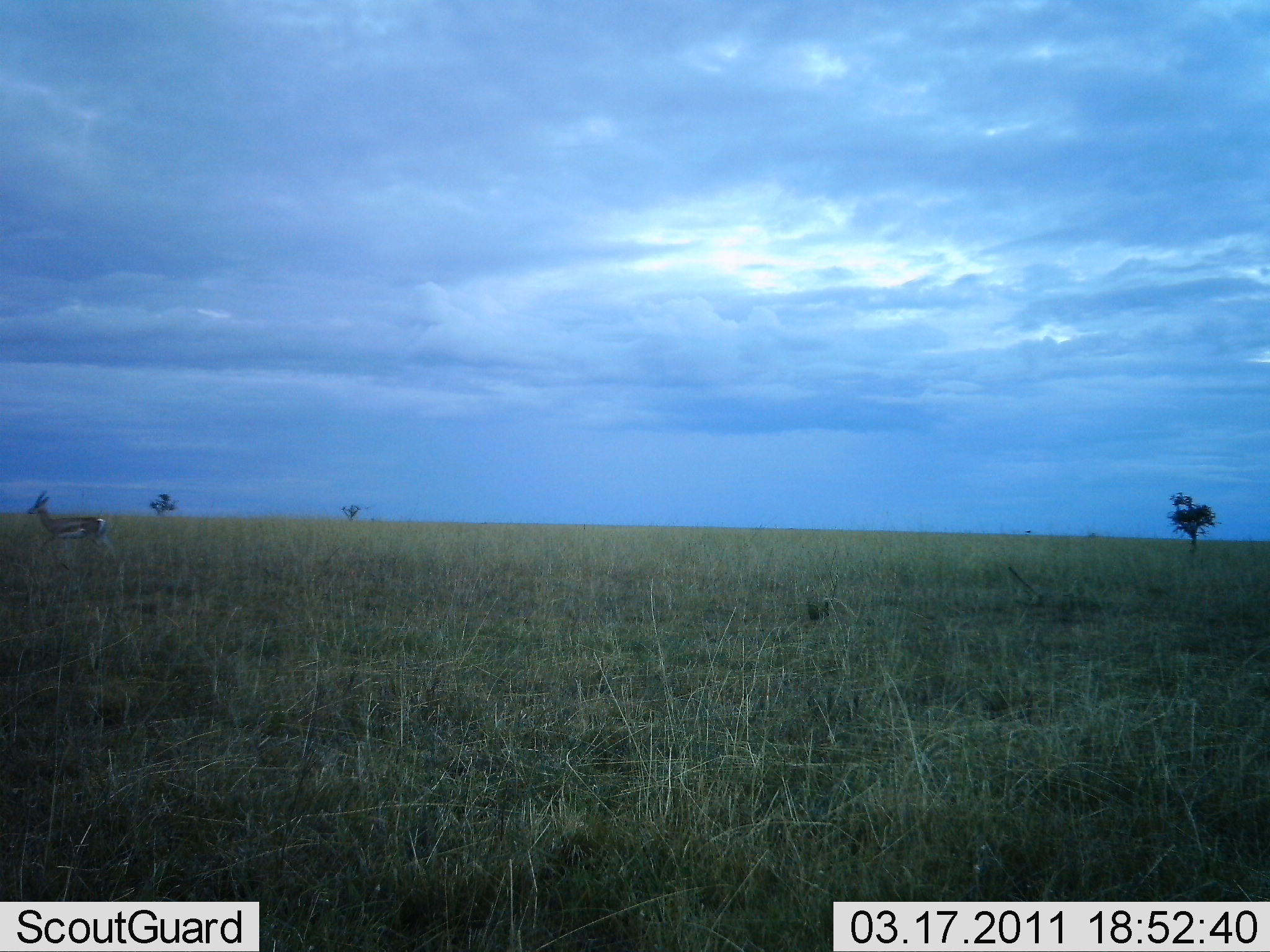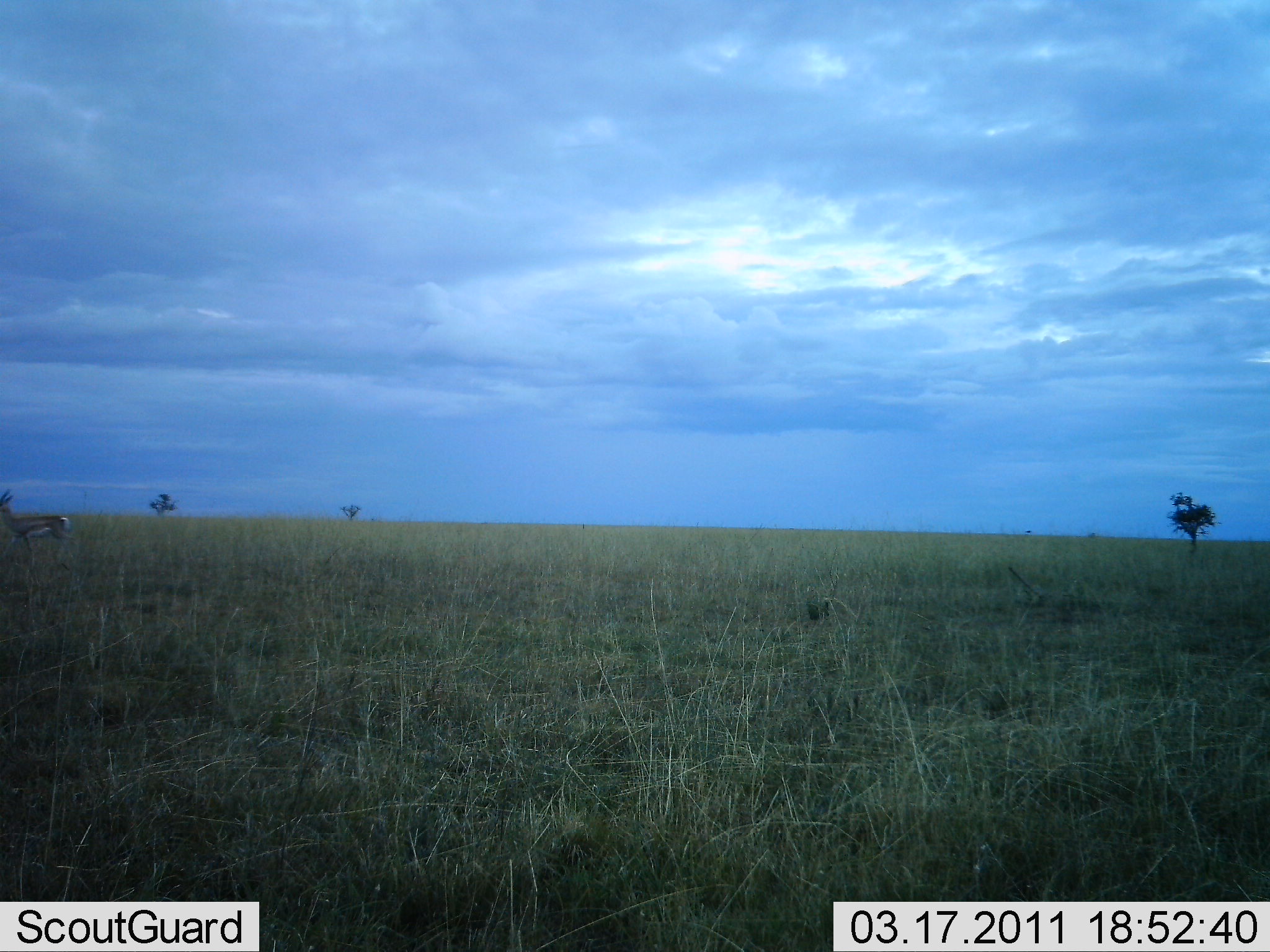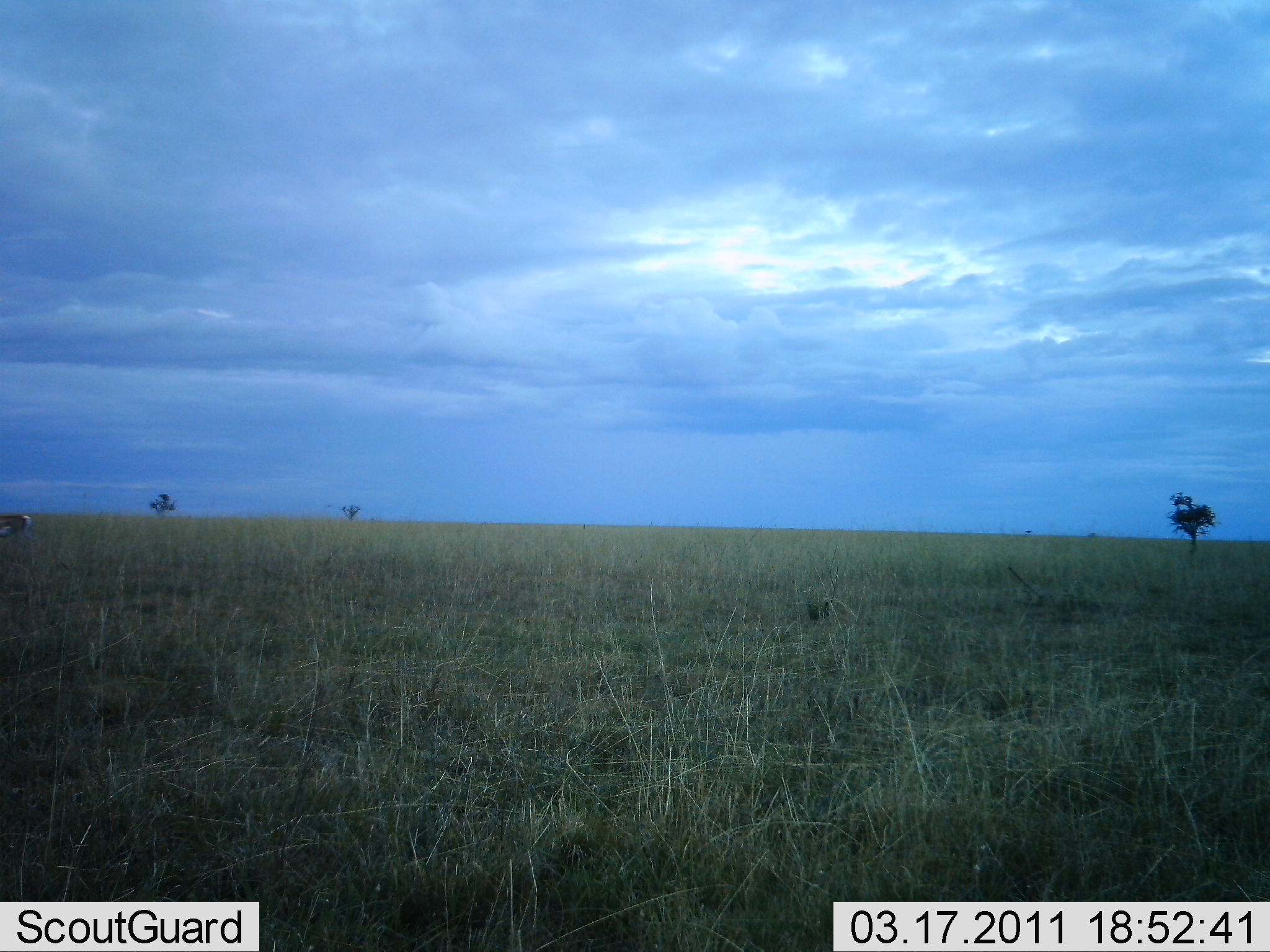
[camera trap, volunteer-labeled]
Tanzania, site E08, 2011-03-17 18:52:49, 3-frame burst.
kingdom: Animalia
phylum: Chordata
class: Mammalia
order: Artiodactyla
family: Bovidae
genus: Eudorcas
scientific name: Eudorcas thomsonii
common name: thomson's gazelle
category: gazellethomsons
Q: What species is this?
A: Gazellethomsons (thomson's gazelle) (Eudorcas thomsonii).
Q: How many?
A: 1.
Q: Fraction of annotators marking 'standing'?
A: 9%.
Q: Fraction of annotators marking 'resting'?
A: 0%.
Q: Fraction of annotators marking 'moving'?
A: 100%.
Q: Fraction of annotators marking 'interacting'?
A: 0%.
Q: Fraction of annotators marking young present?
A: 0%.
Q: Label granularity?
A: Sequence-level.